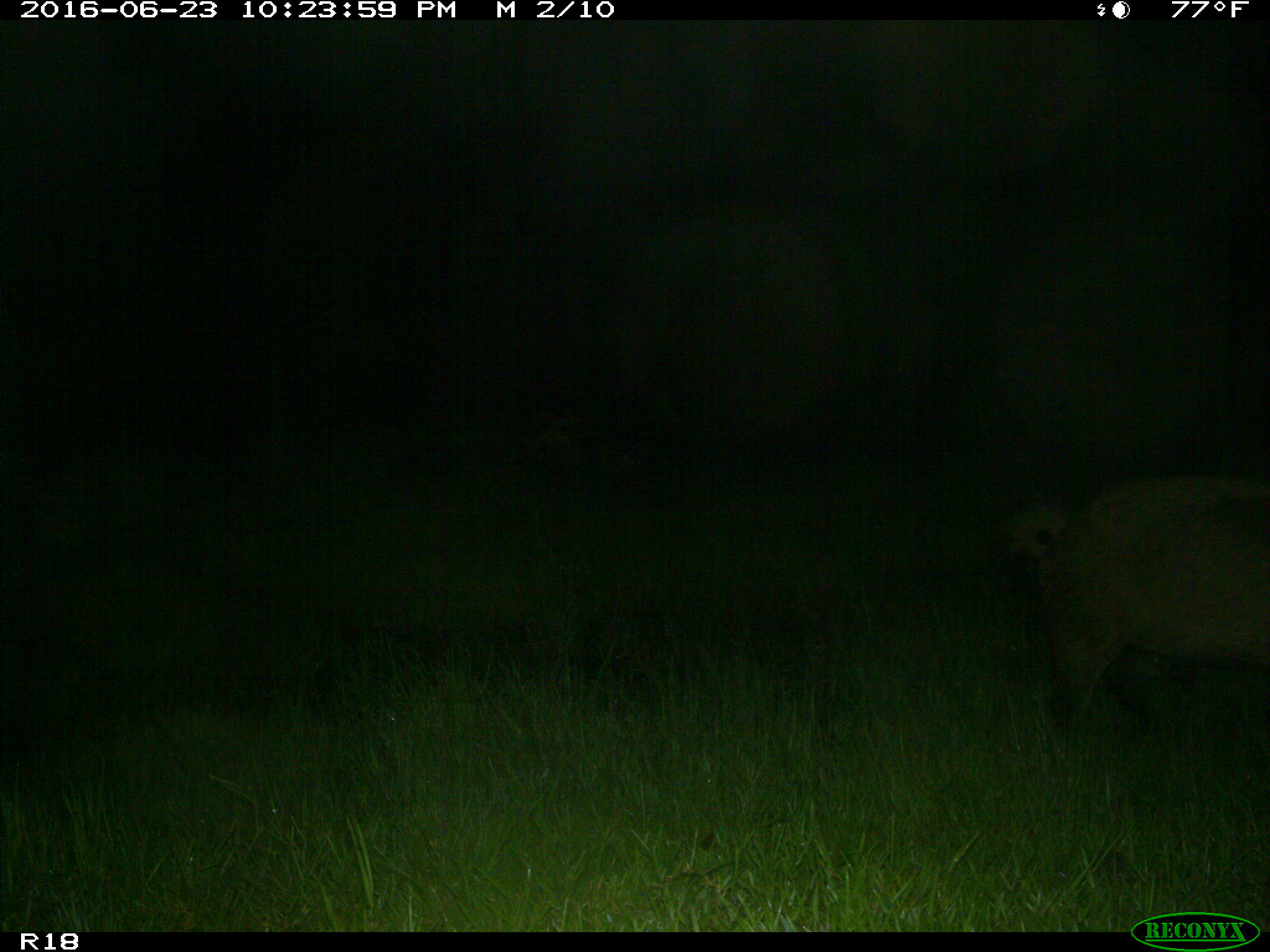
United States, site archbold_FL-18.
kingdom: Animalia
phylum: Chordata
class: Mammalia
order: Artiodactyla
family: Suidae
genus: Sus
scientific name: Sus scrofa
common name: wild boar